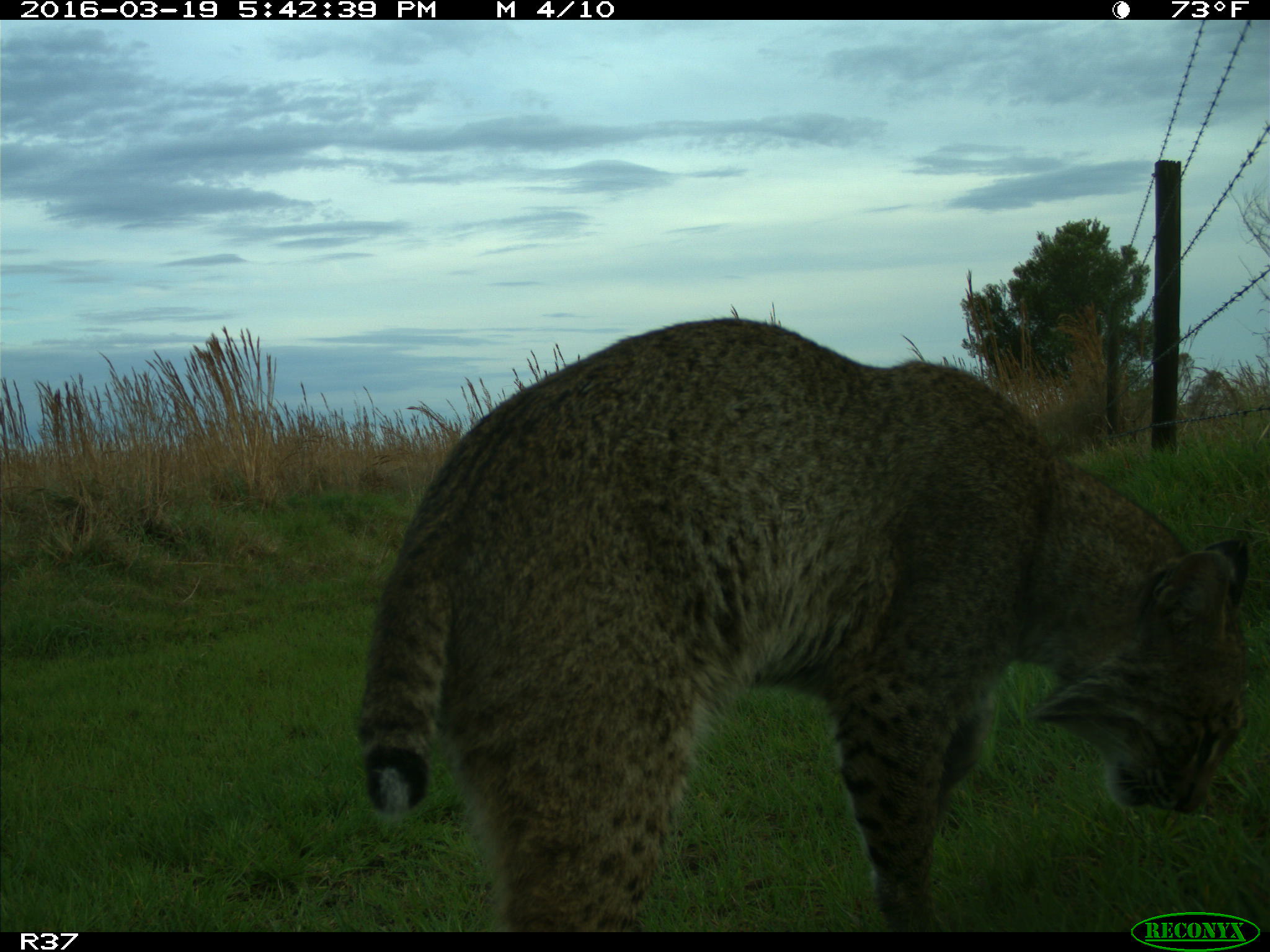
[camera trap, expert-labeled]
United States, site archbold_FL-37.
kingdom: Animalia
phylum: Chordata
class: Mammalia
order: Carnivora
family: Felidae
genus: Lynx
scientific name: Lynx rufus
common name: bobcat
Lynx rufus (bobcat).